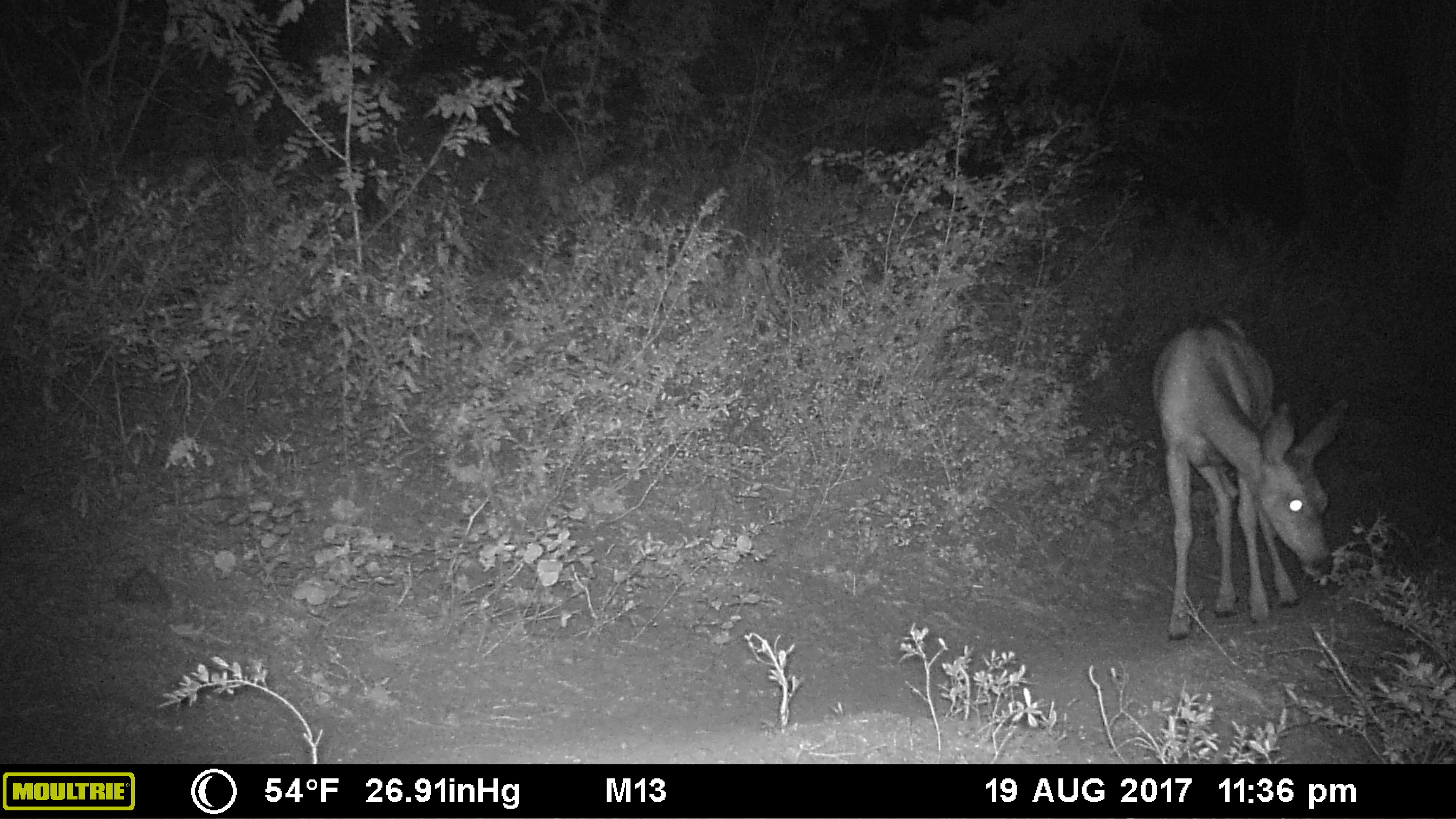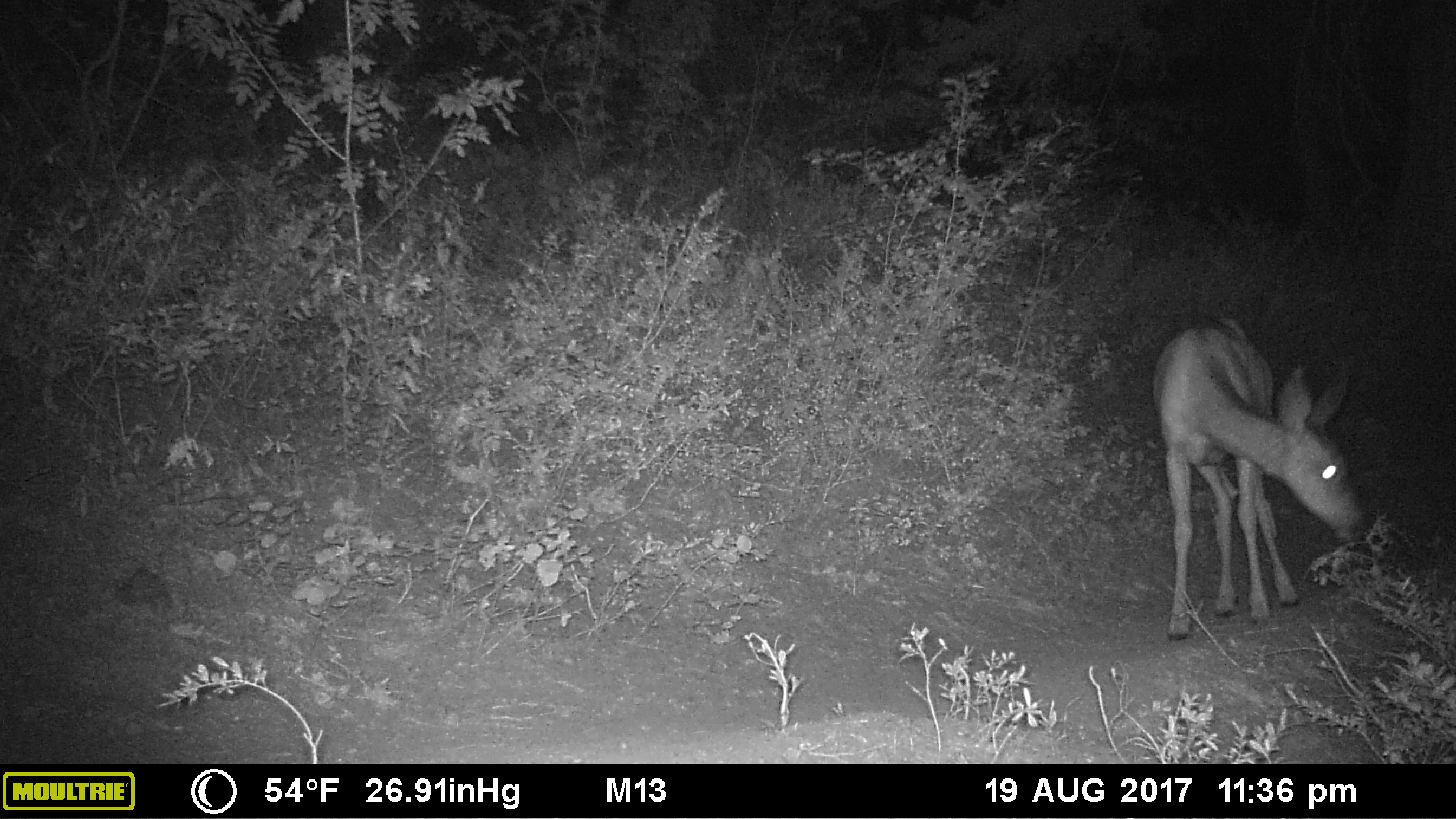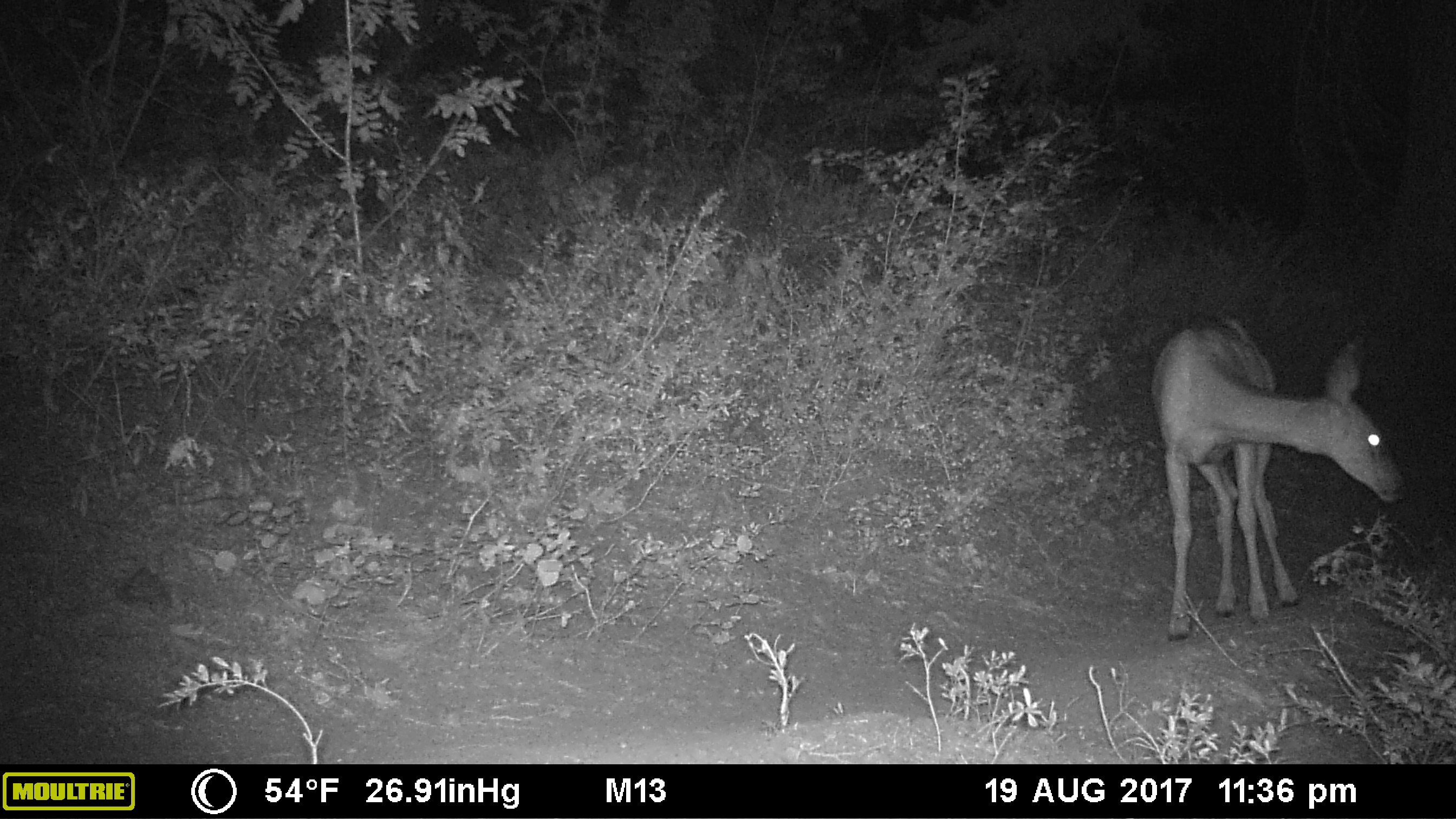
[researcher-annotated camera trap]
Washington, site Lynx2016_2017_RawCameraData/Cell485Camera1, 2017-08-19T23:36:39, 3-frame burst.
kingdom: Animalia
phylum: Chordata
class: Mammalia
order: Artiodactyla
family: Cervidae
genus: Odocoileus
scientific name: Odocoileus hemionus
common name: mule deer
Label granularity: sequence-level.